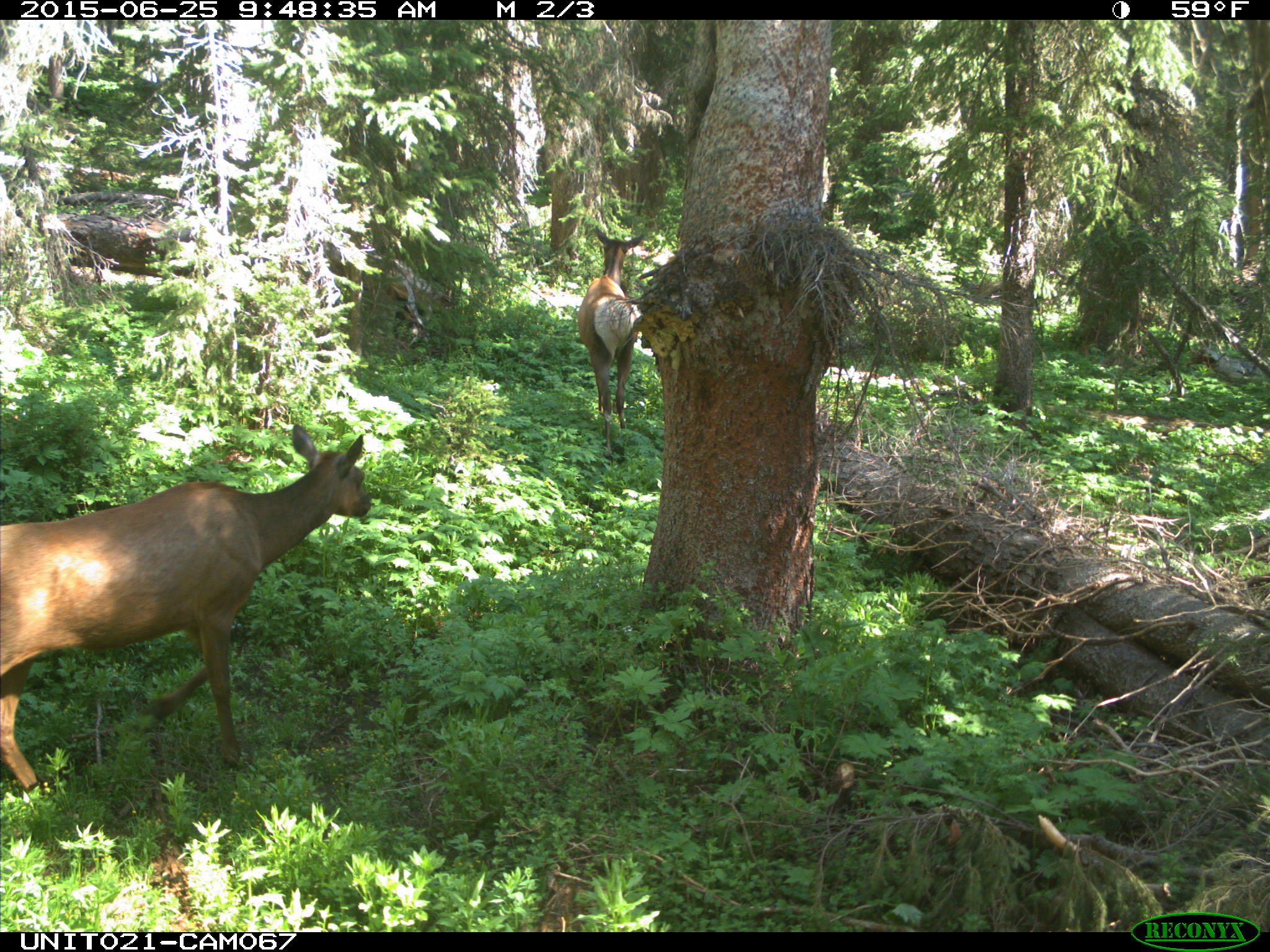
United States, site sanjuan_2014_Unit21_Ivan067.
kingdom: Animalia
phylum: Chordata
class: Mammalia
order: Artiodactyla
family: Cervidae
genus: Cervus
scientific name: Cervus elaphus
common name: red deer